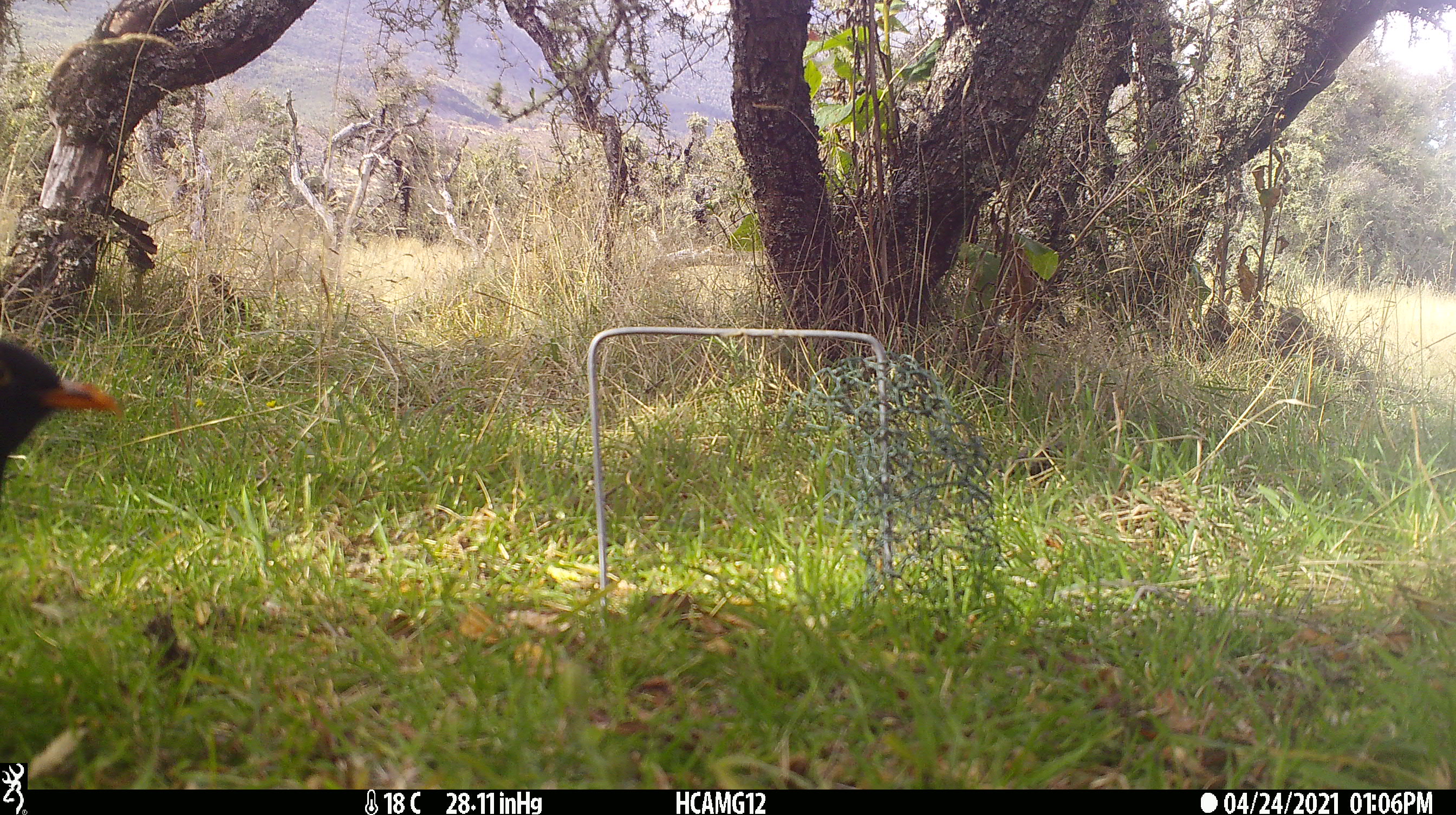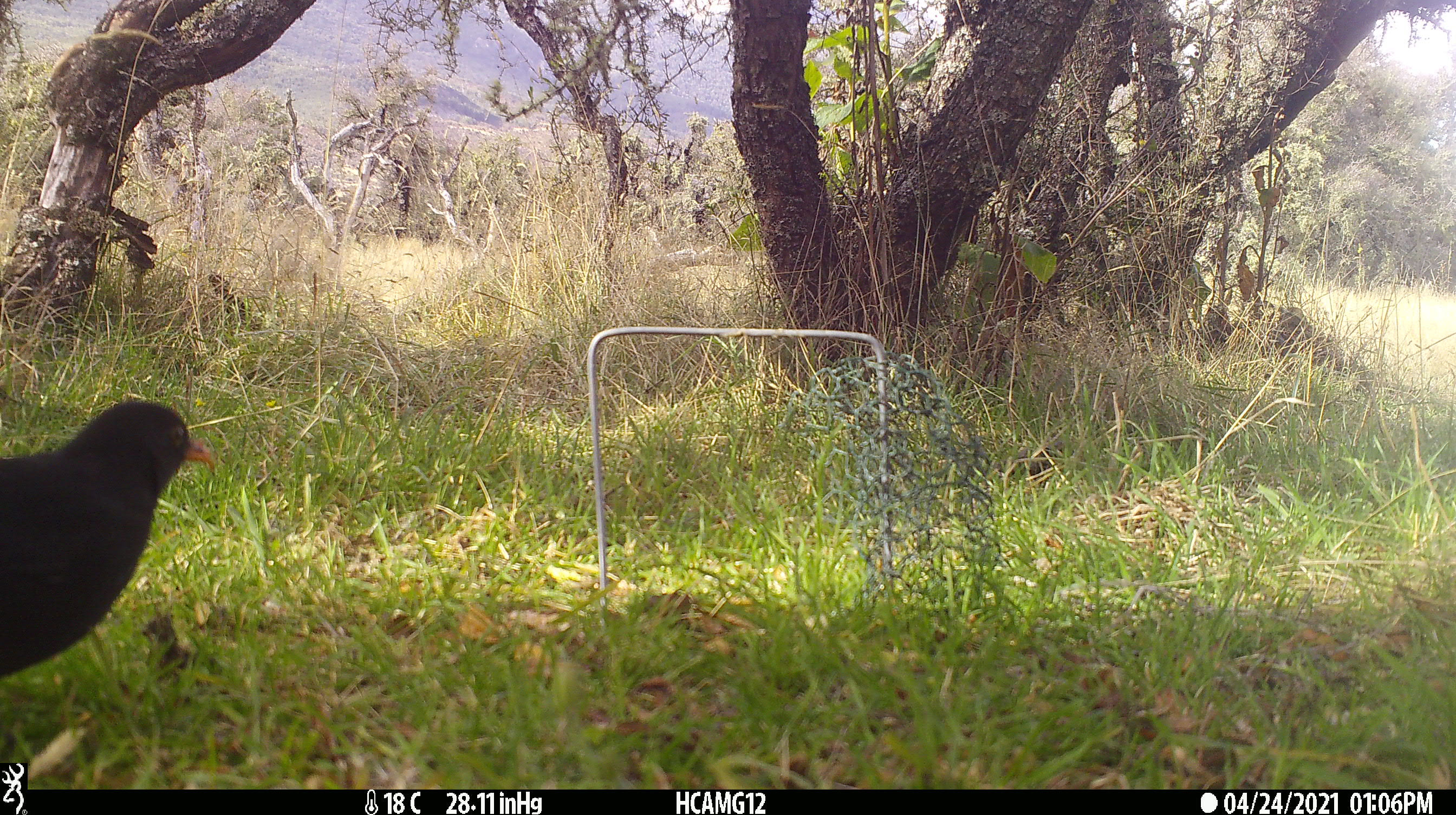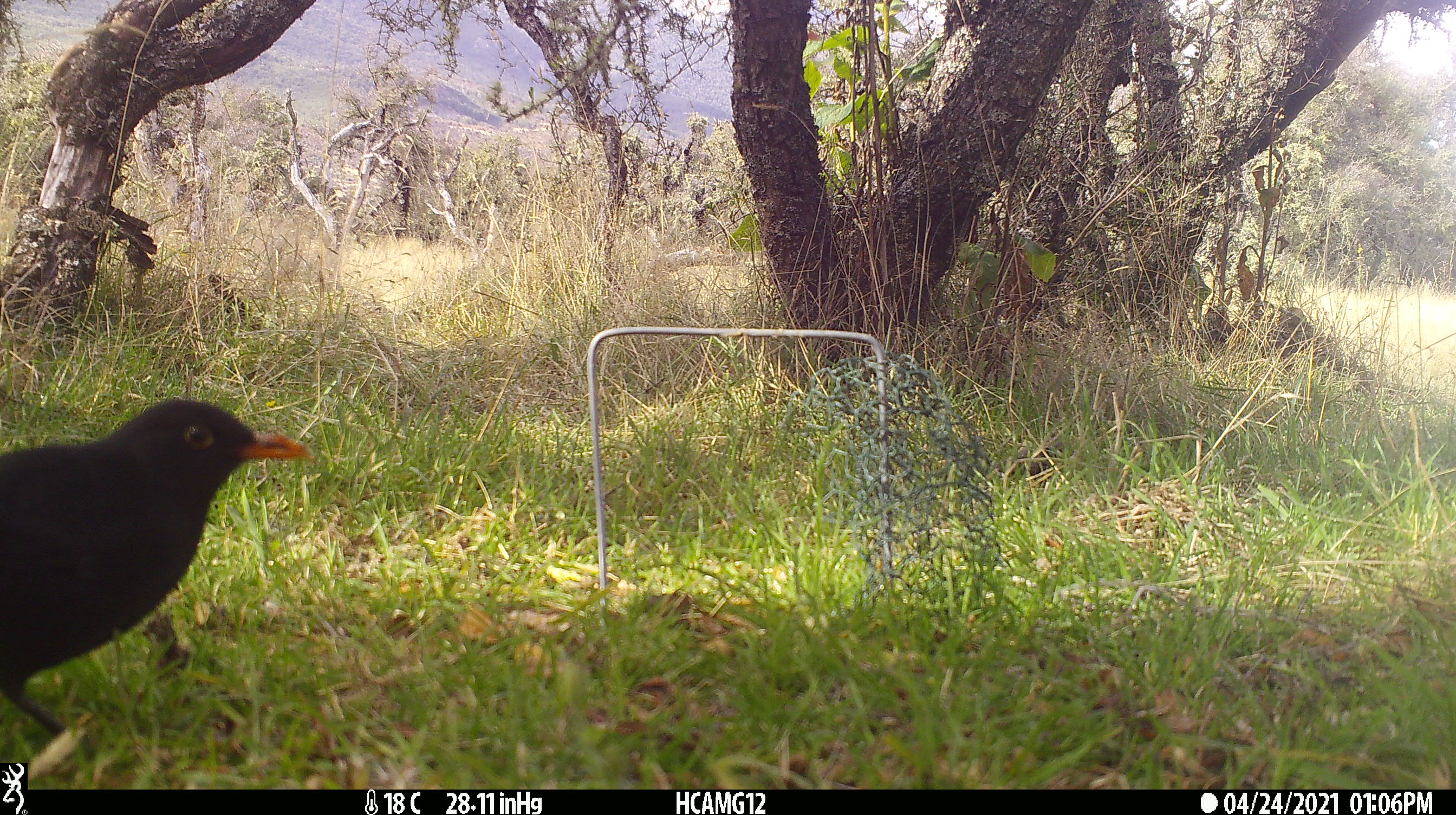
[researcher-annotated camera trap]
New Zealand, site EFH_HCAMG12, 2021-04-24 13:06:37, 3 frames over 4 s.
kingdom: Animalia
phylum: Chordata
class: Aves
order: Passeriformes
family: Turdidae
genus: Turdus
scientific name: Turdus merula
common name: eurasian blackbird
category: blackbird